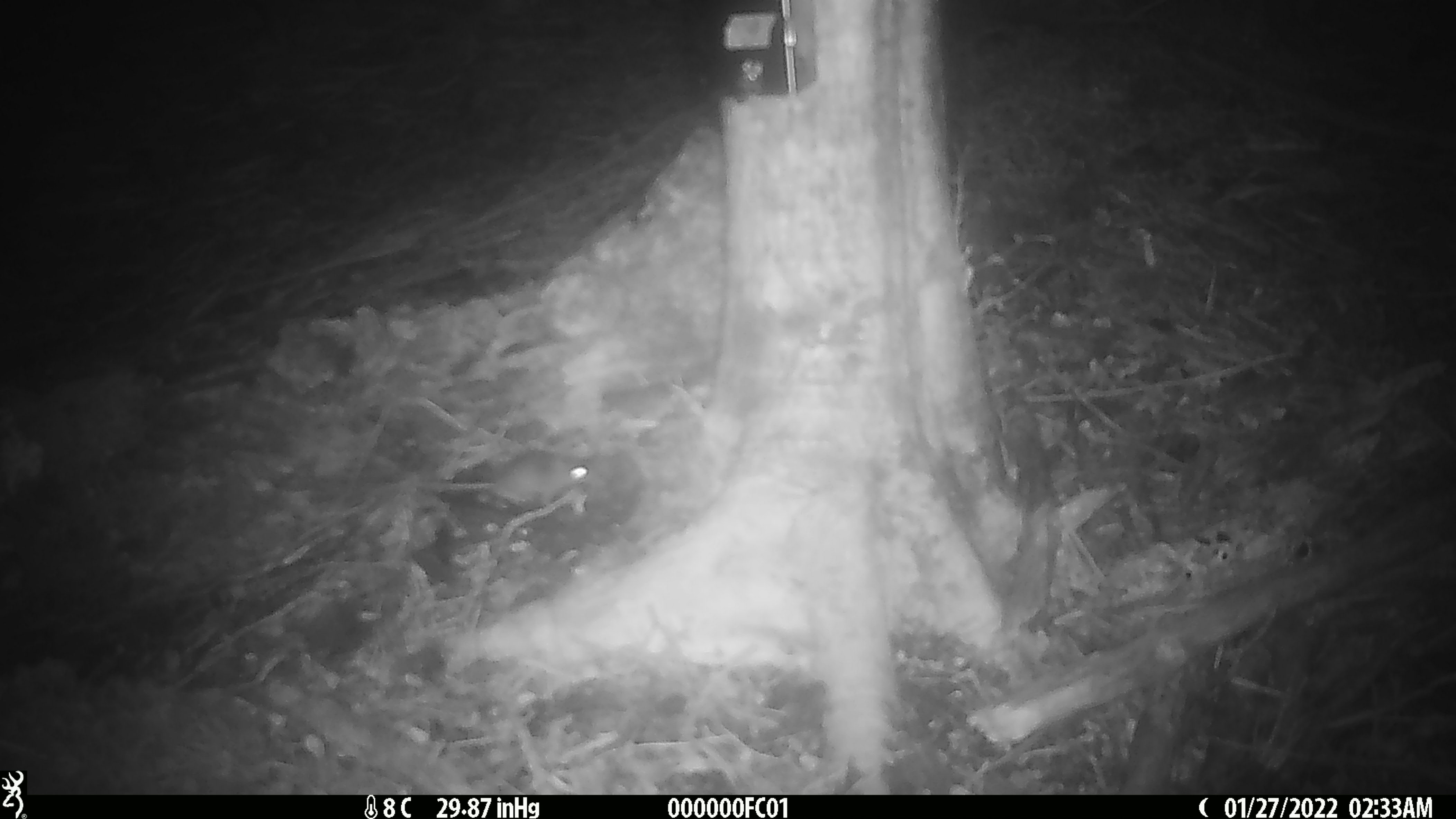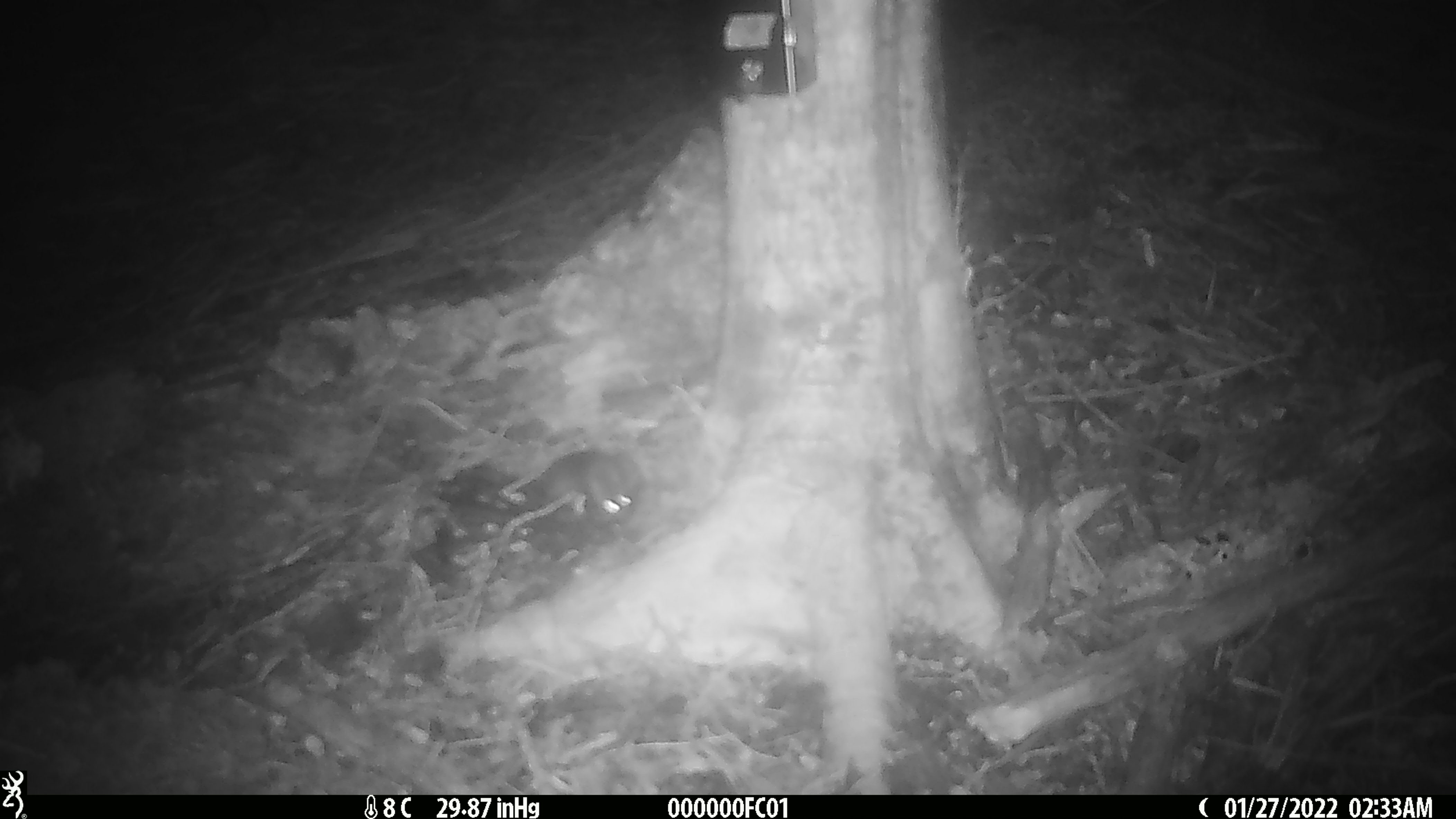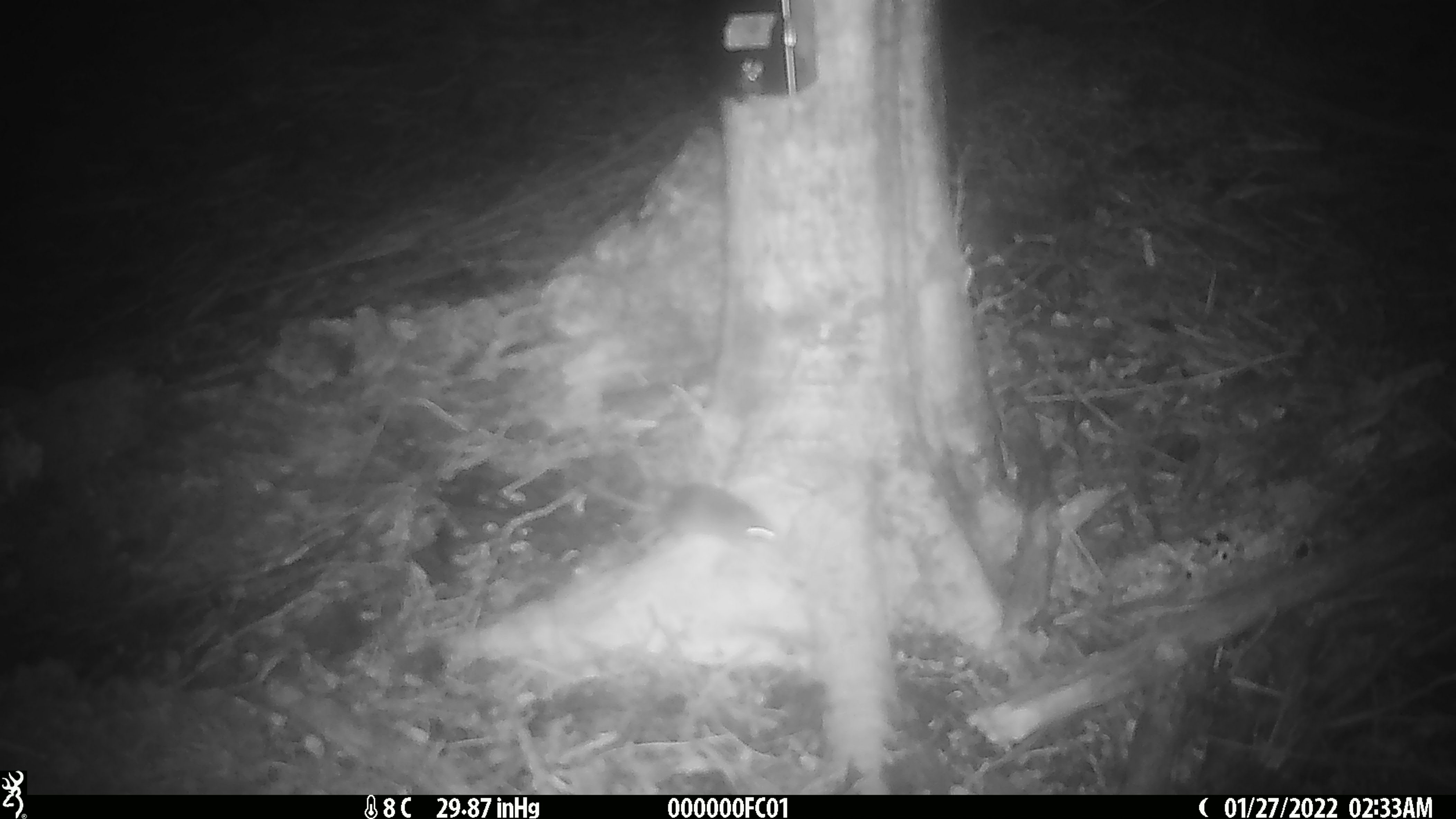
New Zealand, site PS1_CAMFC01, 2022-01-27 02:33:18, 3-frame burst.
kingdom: Animalia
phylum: Chordata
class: Mammalia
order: Rodentia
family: Muridae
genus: Mus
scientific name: Mus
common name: mouse